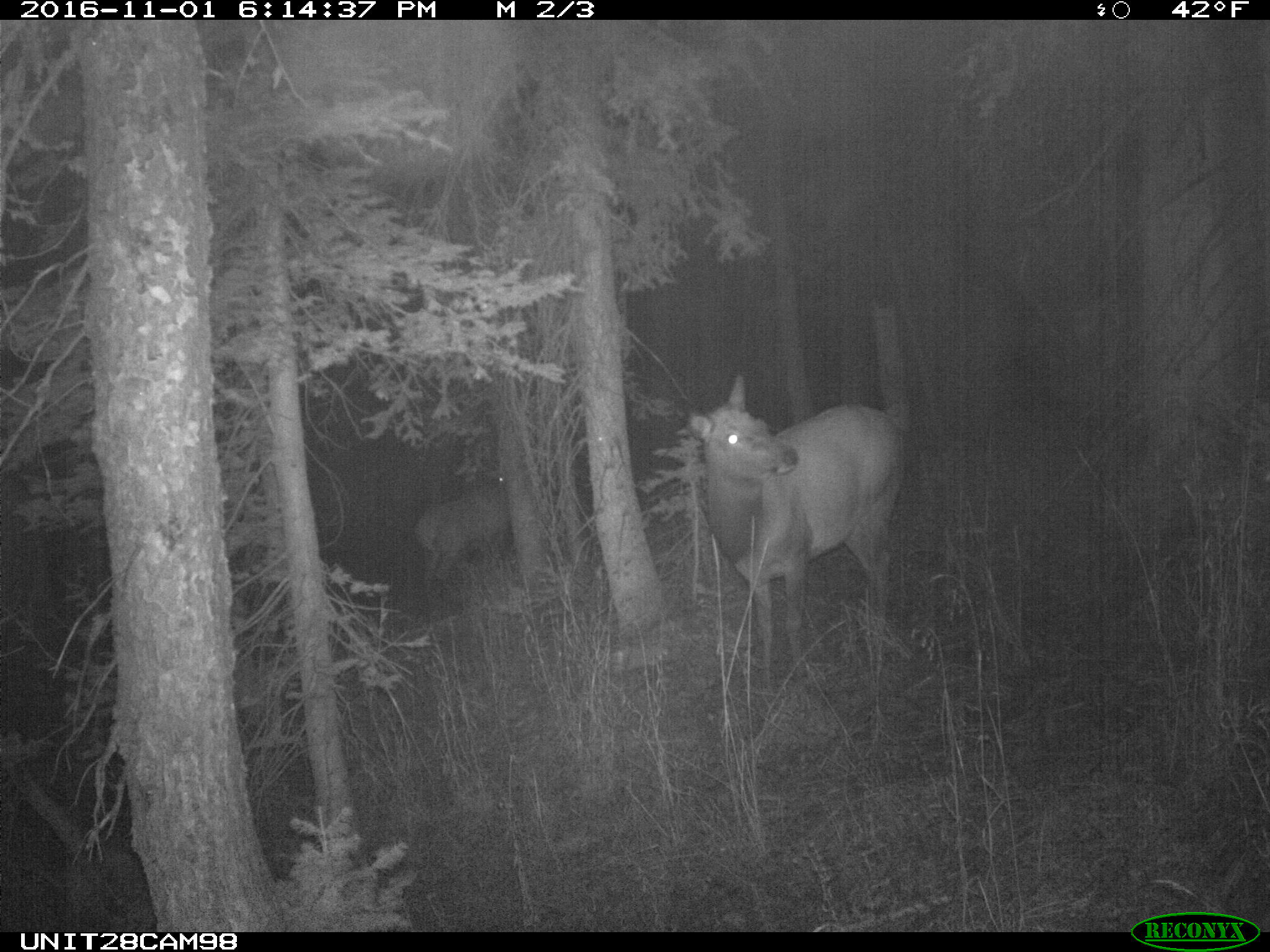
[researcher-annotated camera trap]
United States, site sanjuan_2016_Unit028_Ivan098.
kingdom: Animalia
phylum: Chordata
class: Mammalia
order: Artiodactyla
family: Cervidae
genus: Cervus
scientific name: Cervus elaphus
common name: red deer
Cervus elaphus (red deer).